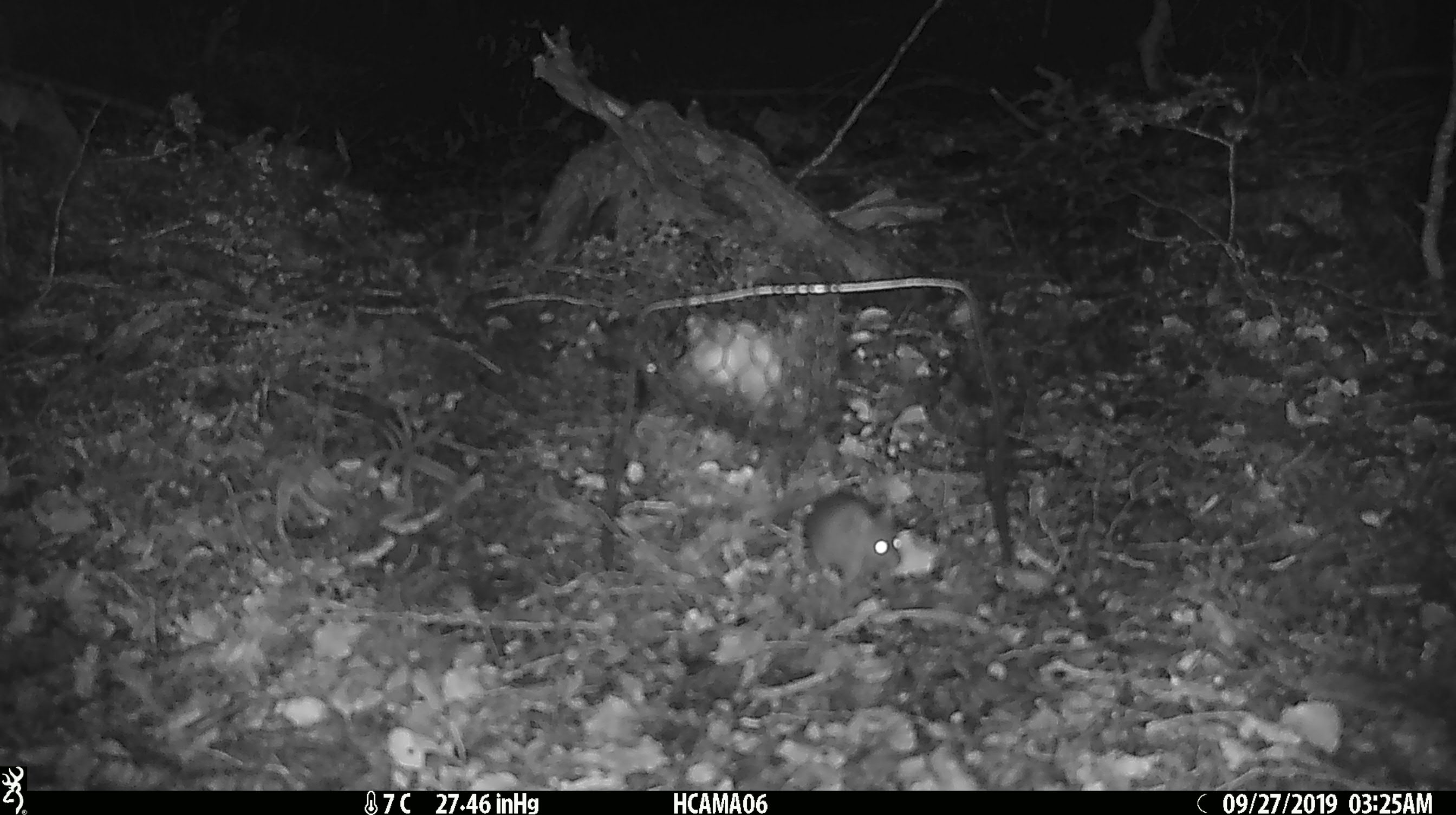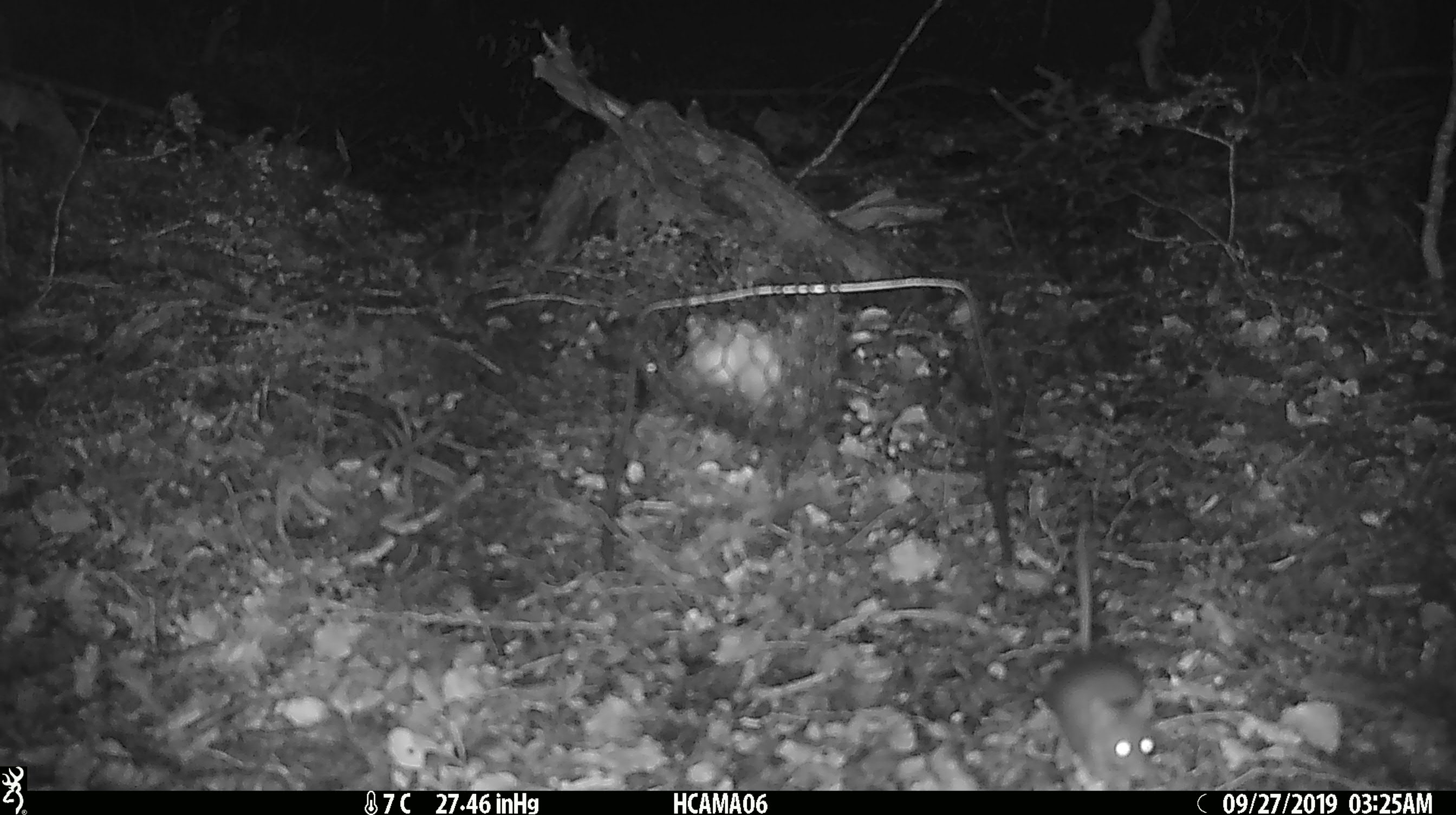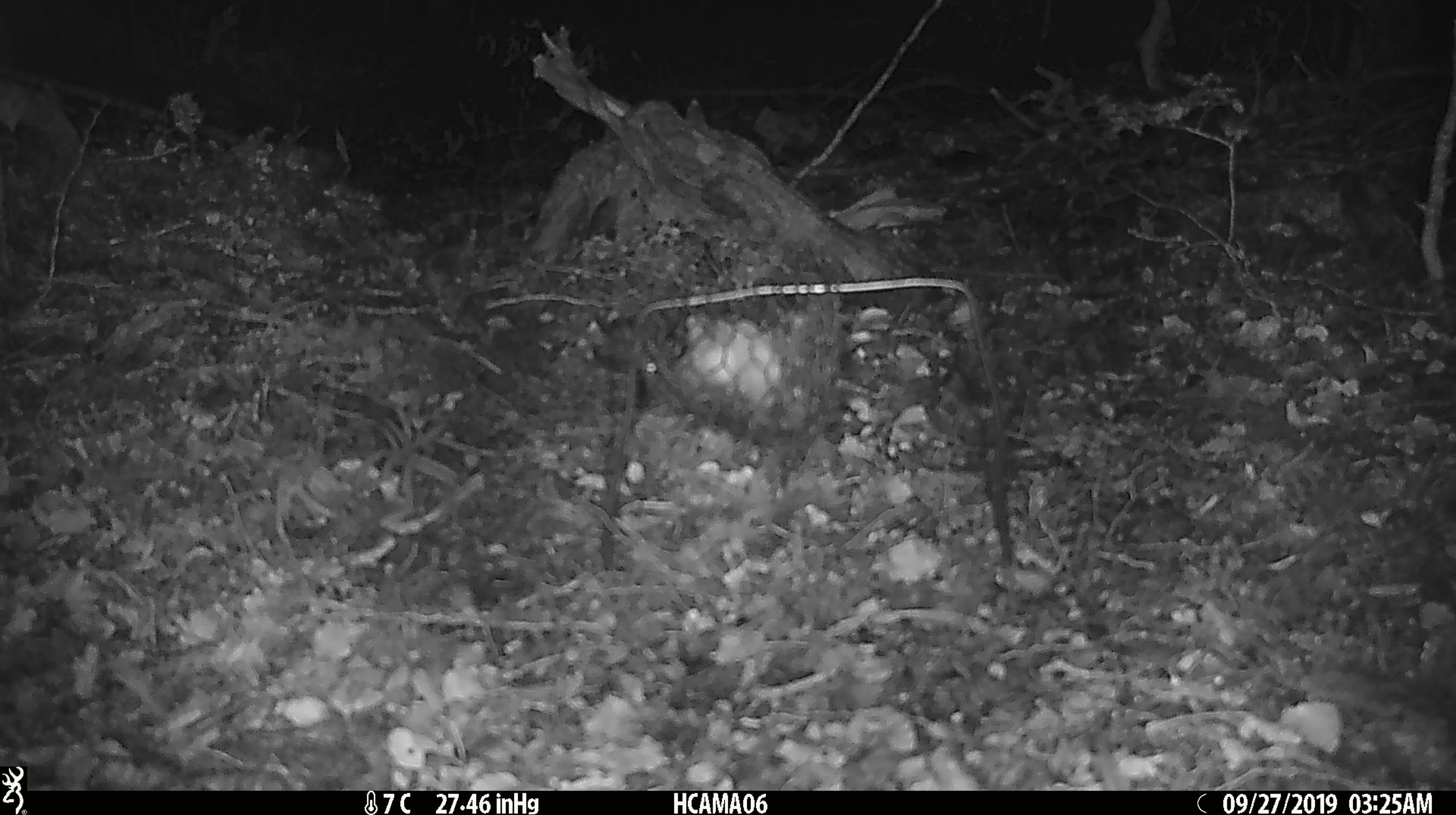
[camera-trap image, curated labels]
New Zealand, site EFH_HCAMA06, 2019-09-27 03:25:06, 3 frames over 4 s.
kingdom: Animalia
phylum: Chordata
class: Mammalia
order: Rodentia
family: Muridae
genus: Mus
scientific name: Mus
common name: mouse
Mouse (Mus).